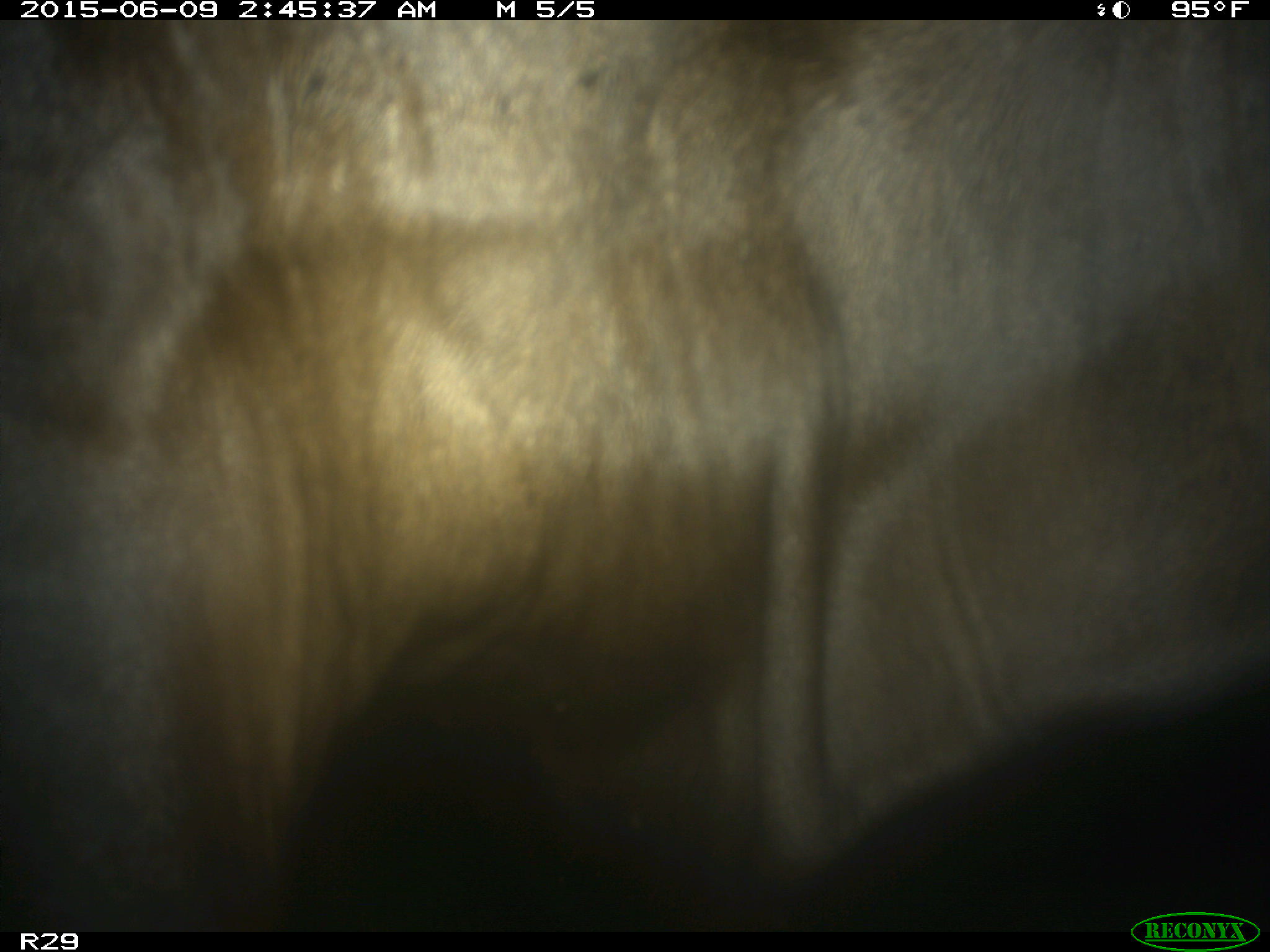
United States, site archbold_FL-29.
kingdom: Animalia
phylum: Chordata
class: Mammalia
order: Artiodactyla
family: Bovidae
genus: Bos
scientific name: Bos taurus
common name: domestic cow